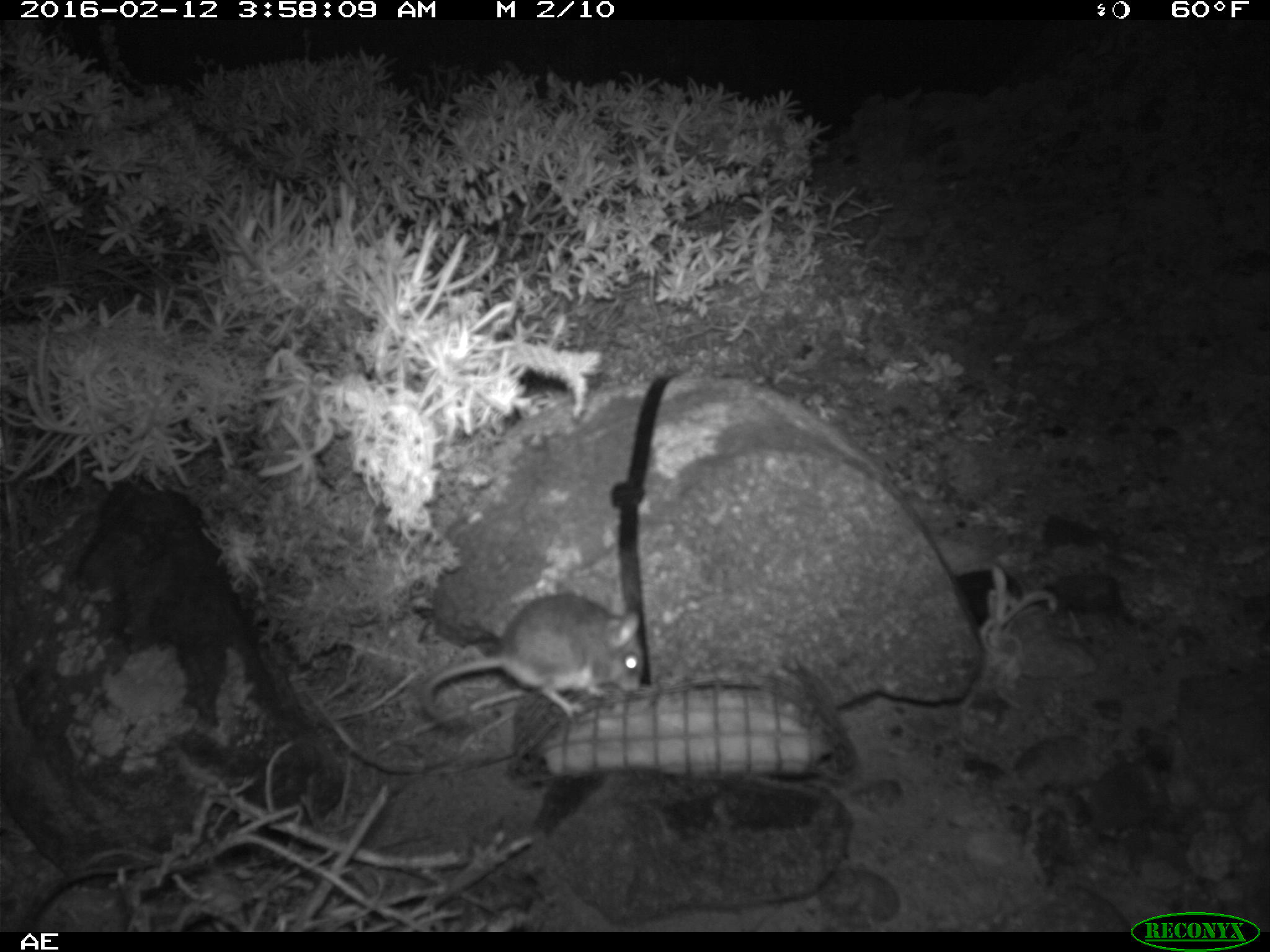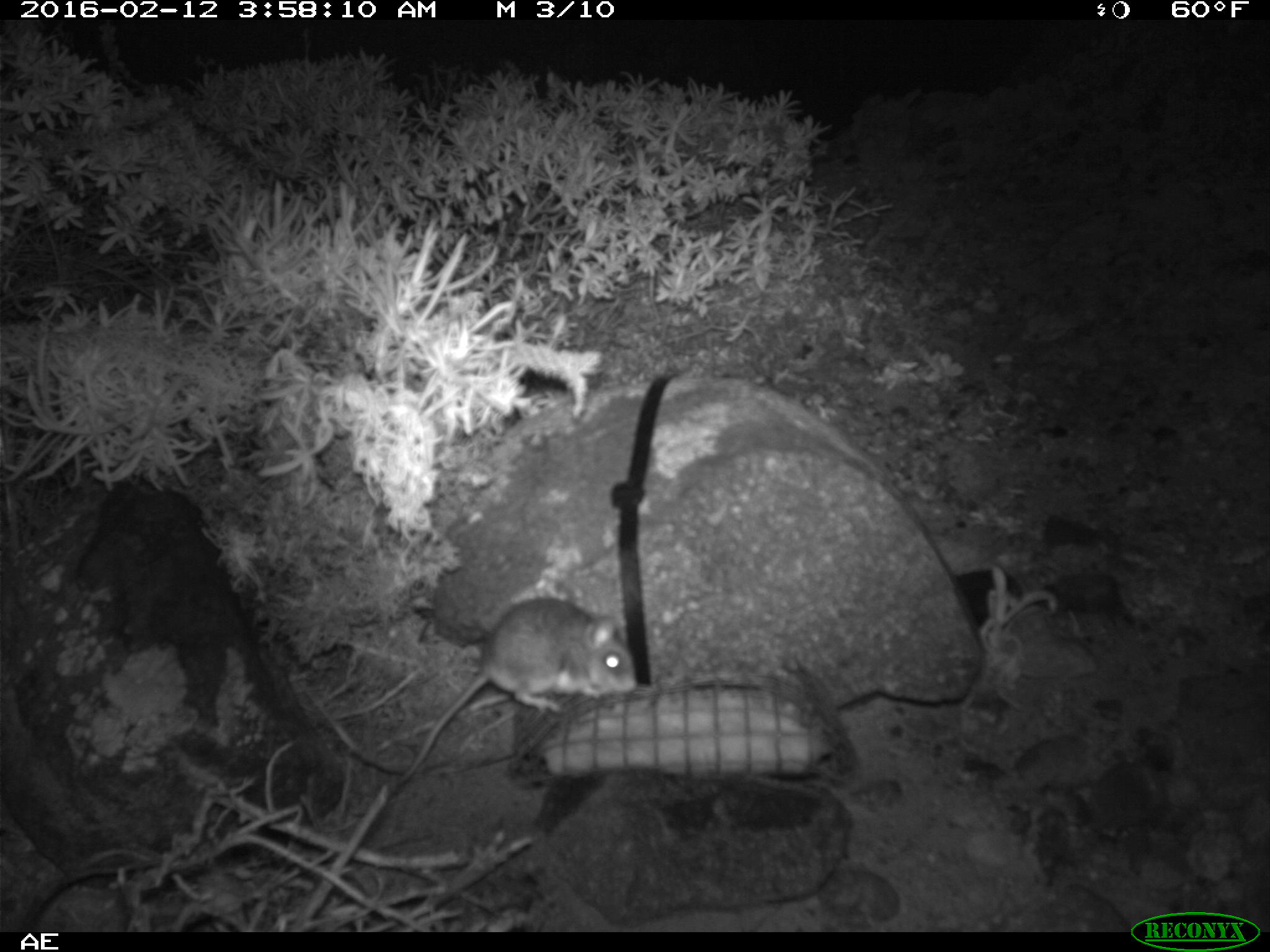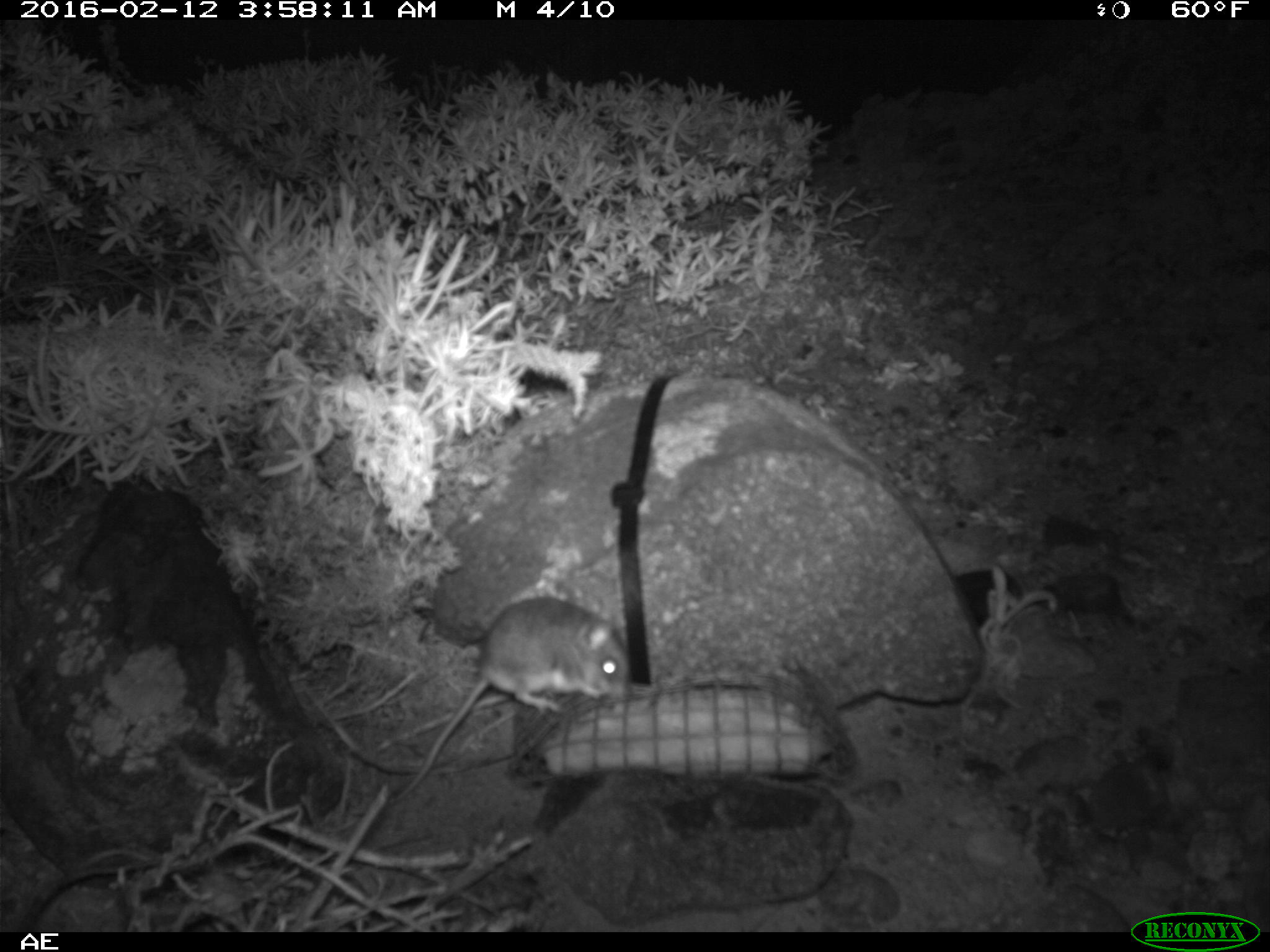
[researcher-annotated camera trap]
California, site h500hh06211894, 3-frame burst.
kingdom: Animalia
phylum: Chordata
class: Mammalia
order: Rodentia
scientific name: Rodentia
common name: rodent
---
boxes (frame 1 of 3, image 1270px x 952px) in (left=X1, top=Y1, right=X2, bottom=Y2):
rodent: (left=420, top=594, right=643, bottom=729)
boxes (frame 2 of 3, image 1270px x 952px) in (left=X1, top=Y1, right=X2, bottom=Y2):
rodent: (left=397, top=598, right=636, bottom=785)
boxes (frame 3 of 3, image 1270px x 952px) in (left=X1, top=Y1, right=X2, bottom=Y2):
rodent: (left=391, top=596, right=631, bottom=804)